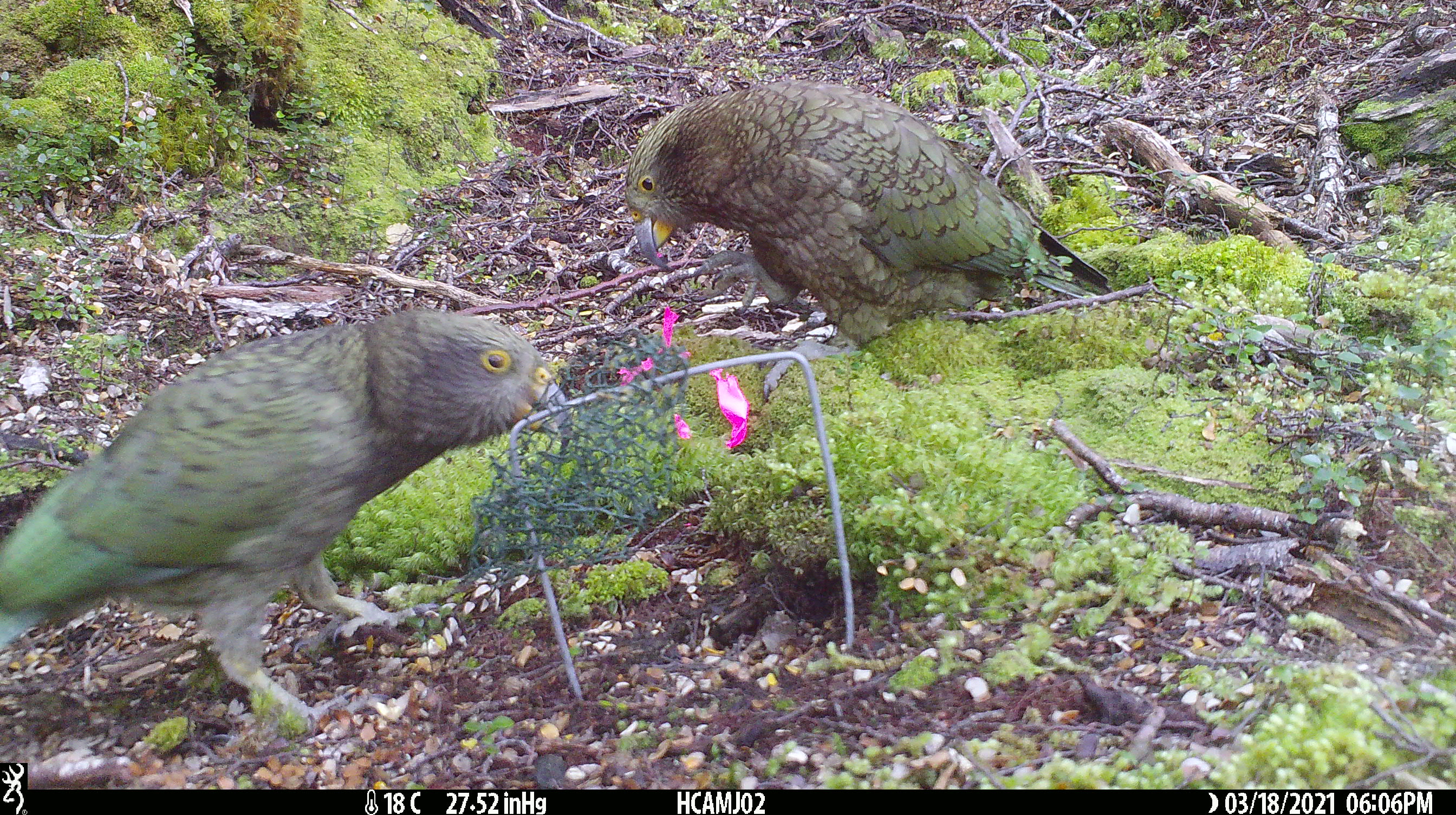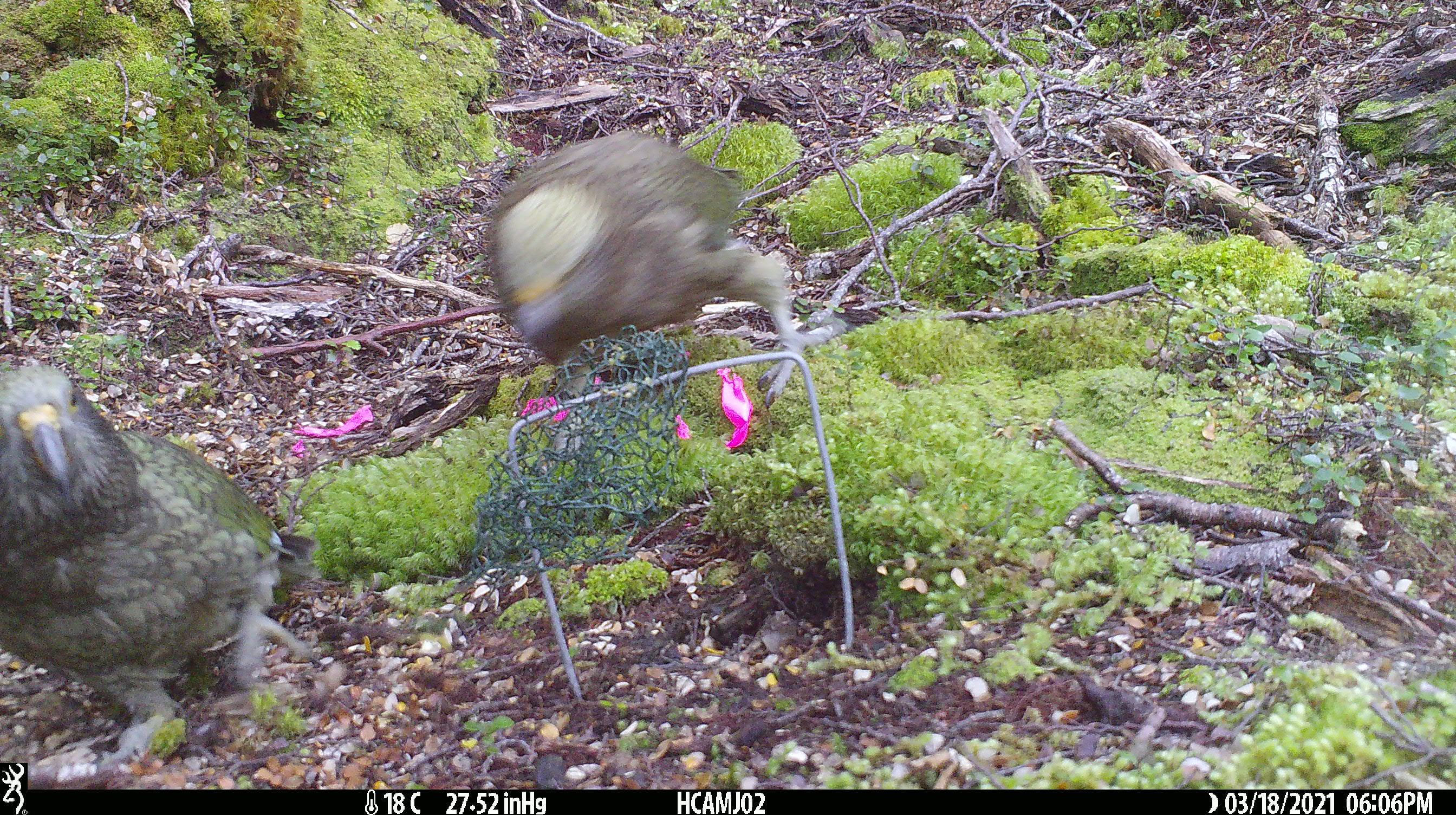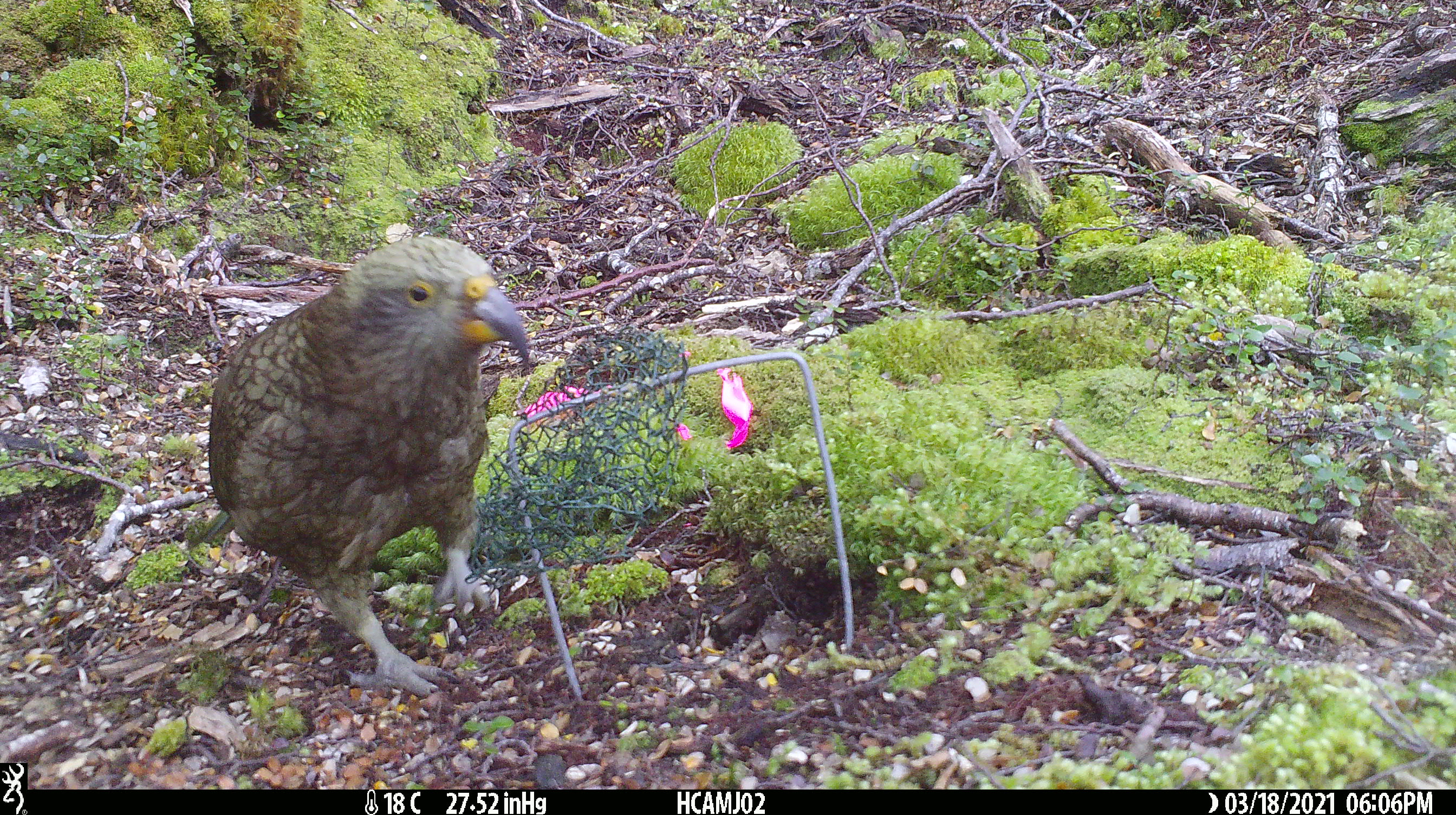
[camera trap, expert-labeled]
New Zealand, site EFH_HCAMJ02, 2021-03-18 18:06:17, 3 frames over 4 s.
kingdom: Animalia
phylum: Chordata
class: Aves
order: Psittaciformes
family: Strigopidae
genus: Nestor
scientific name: Nestor notabilis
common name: kea